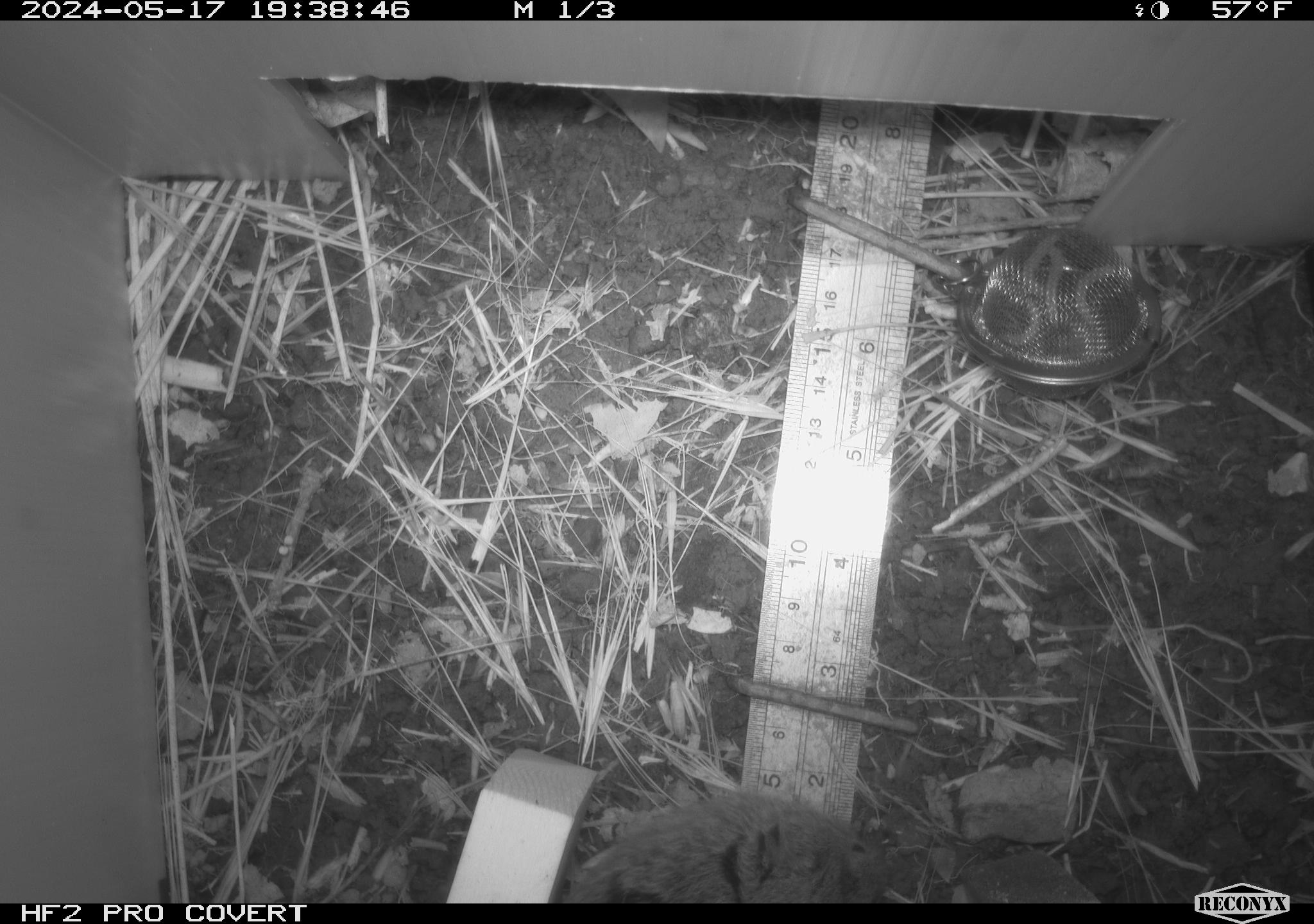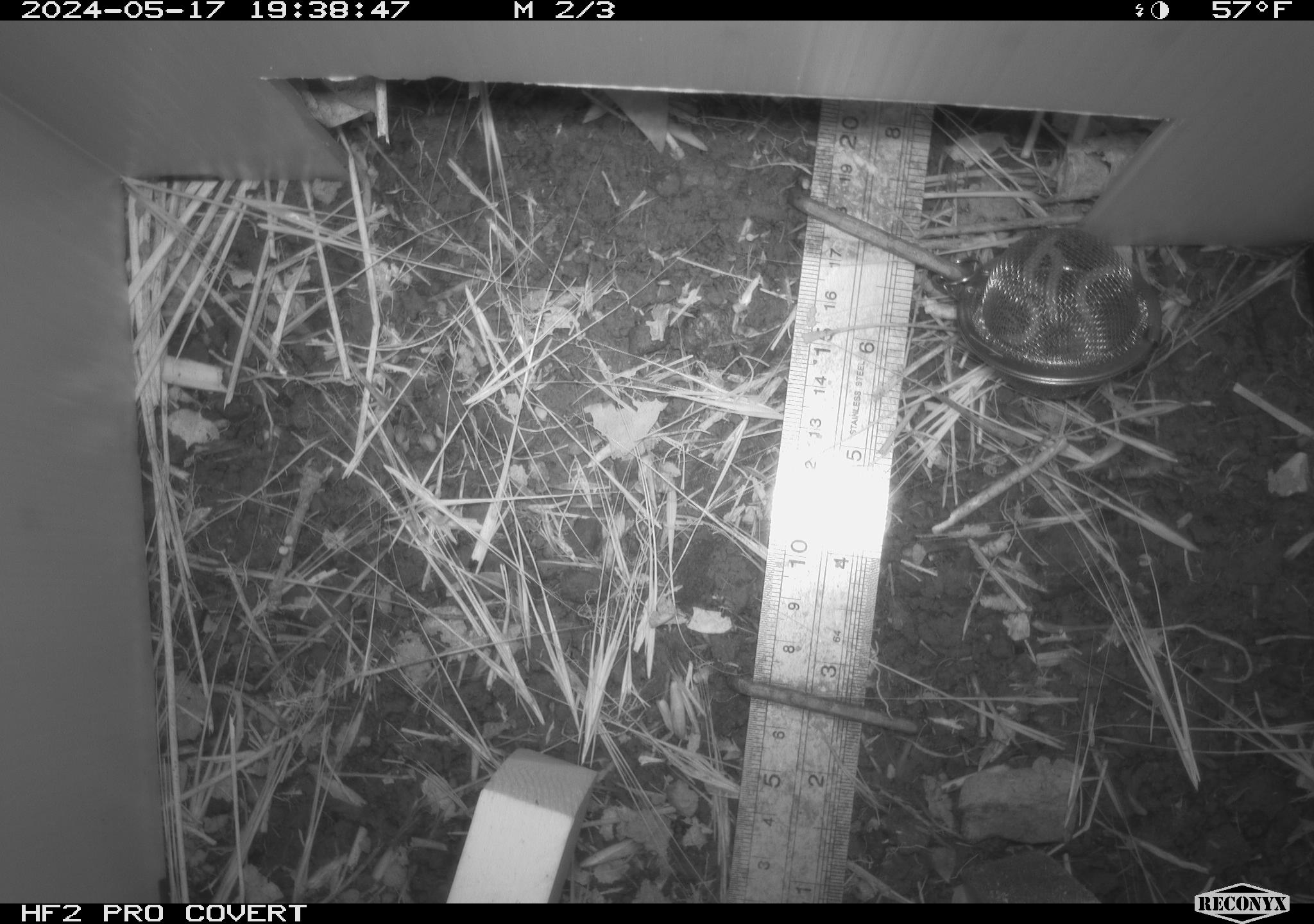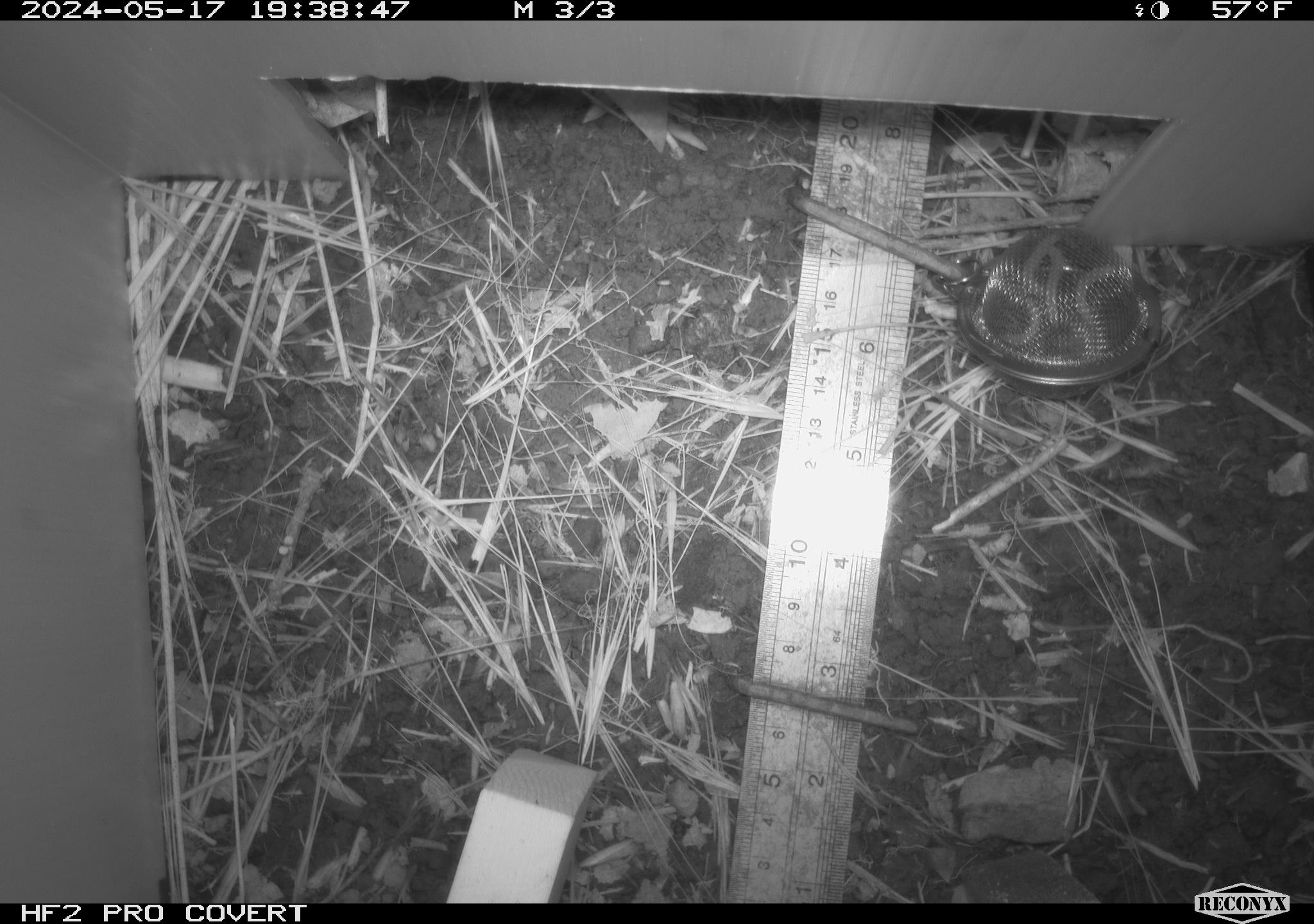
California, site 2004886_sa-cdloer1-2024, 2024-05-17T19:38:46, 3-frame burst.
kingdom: Animalia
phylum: Chordata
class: Mammalia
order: Rodentia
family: Cricetidae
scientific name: Arvicolinae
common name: voles, lemmings, and muskrats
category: arvicolinae subfamily